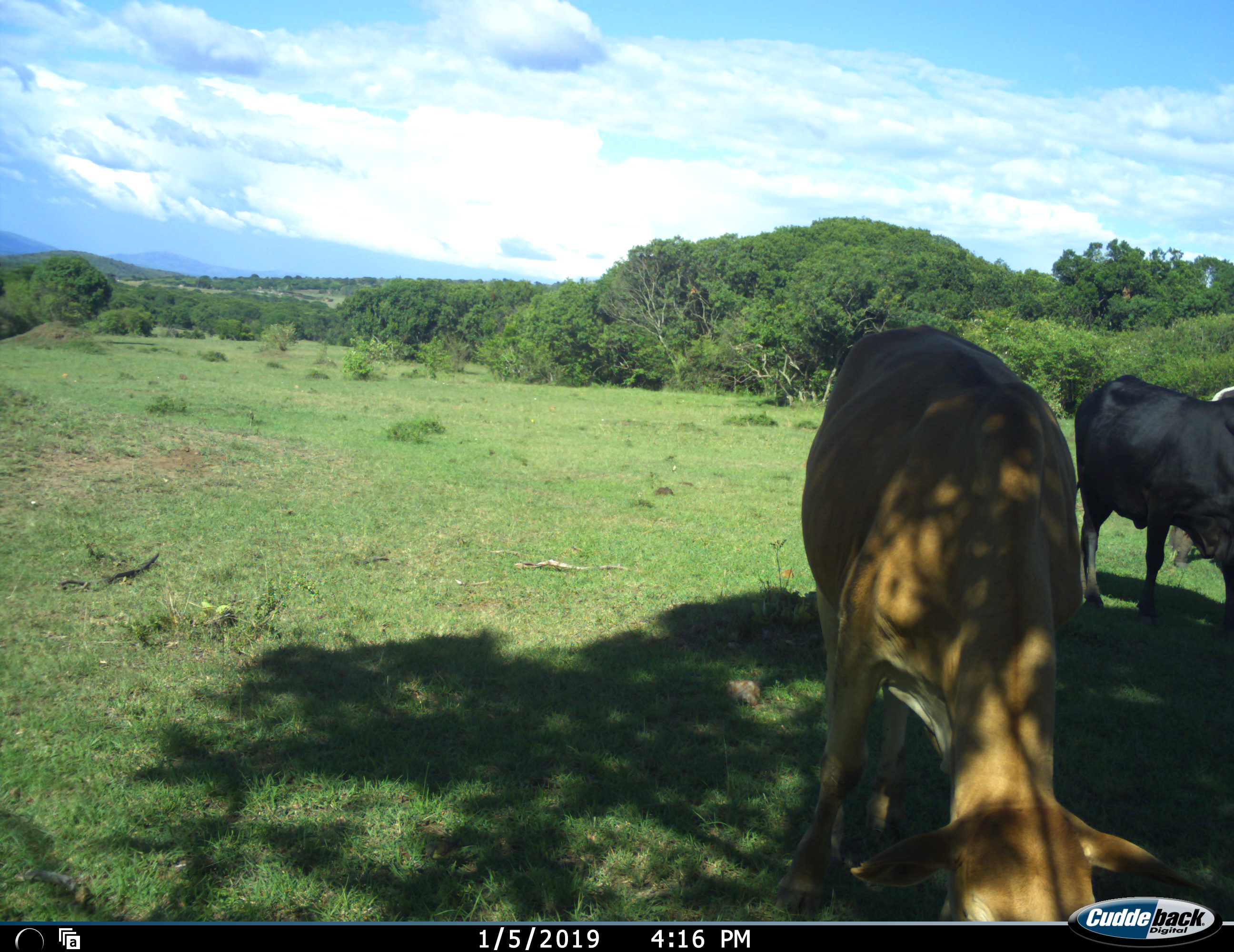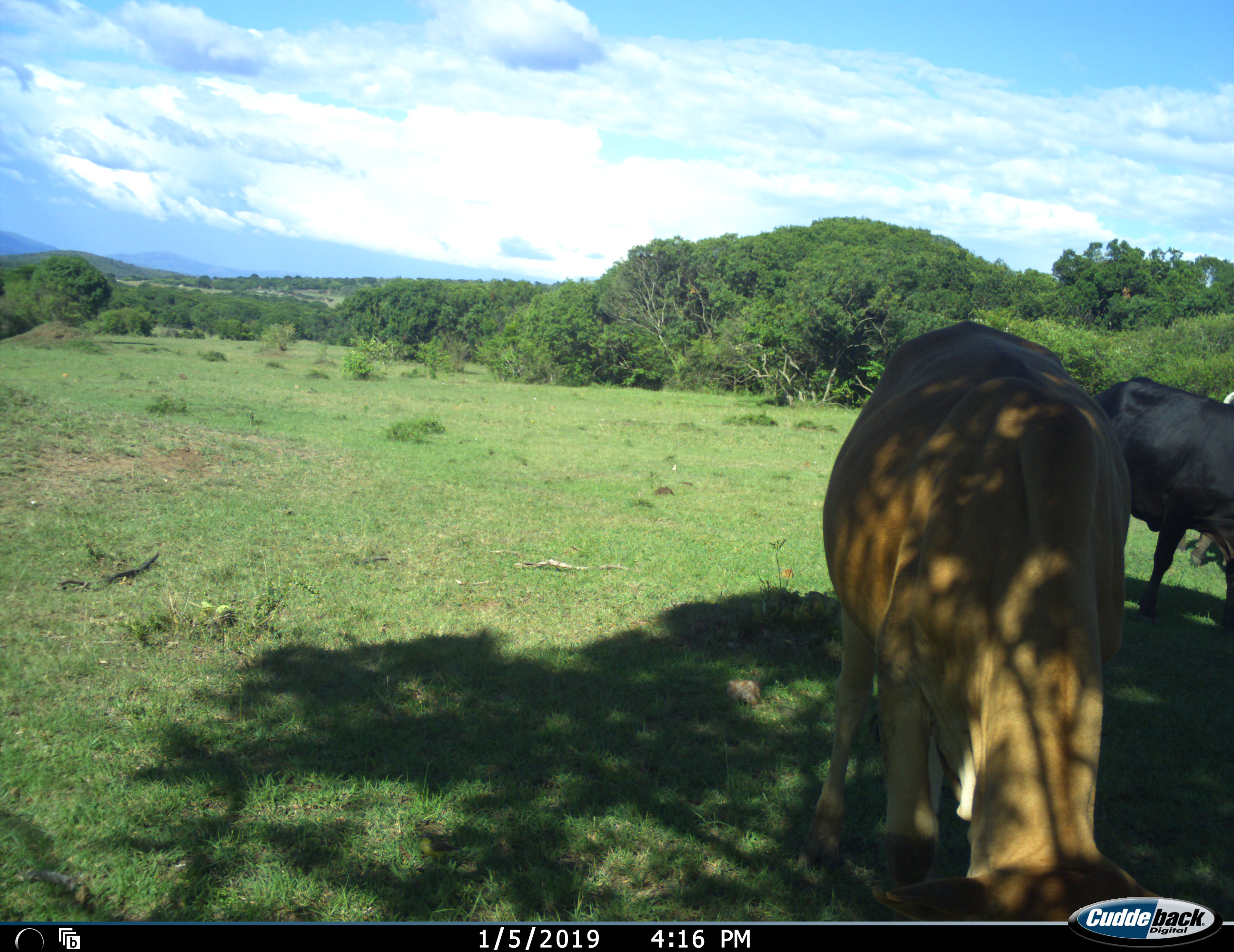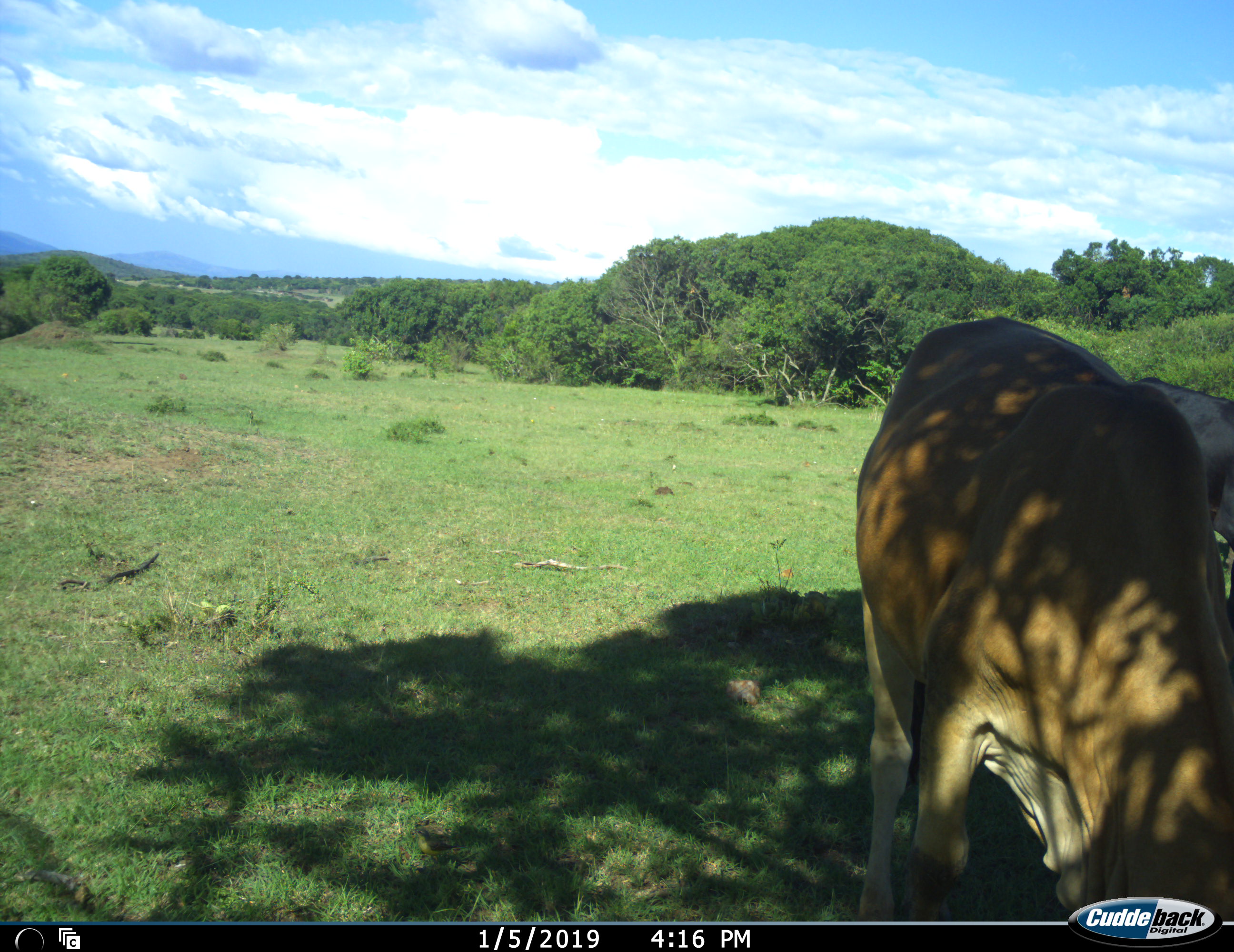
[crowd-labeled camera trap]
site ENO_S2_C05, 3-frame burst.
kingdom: Animalia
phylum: Chordata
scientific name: Vertebrata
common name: domestic animal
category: domesticanimal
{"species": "domesticanimal (domestic animal) (Vertebrata)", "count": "3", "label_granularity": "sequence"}